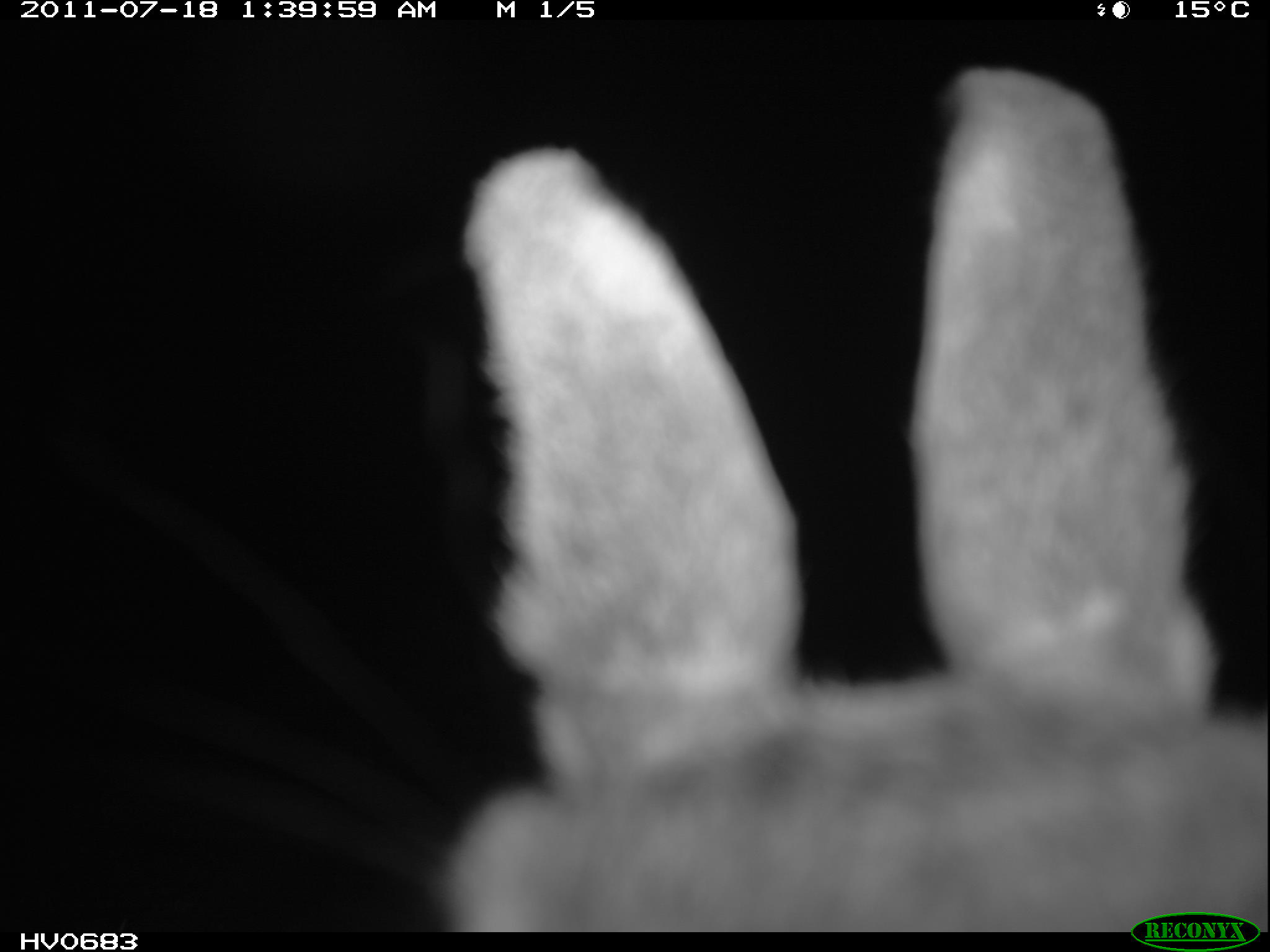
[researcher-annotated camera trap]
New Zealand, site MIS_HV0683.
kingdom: Animalia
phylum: Chordata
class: Mammalia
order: Lagomorpha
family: Leporidae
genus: Lepus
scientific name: Lepus europaeus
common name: brown hare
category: hare